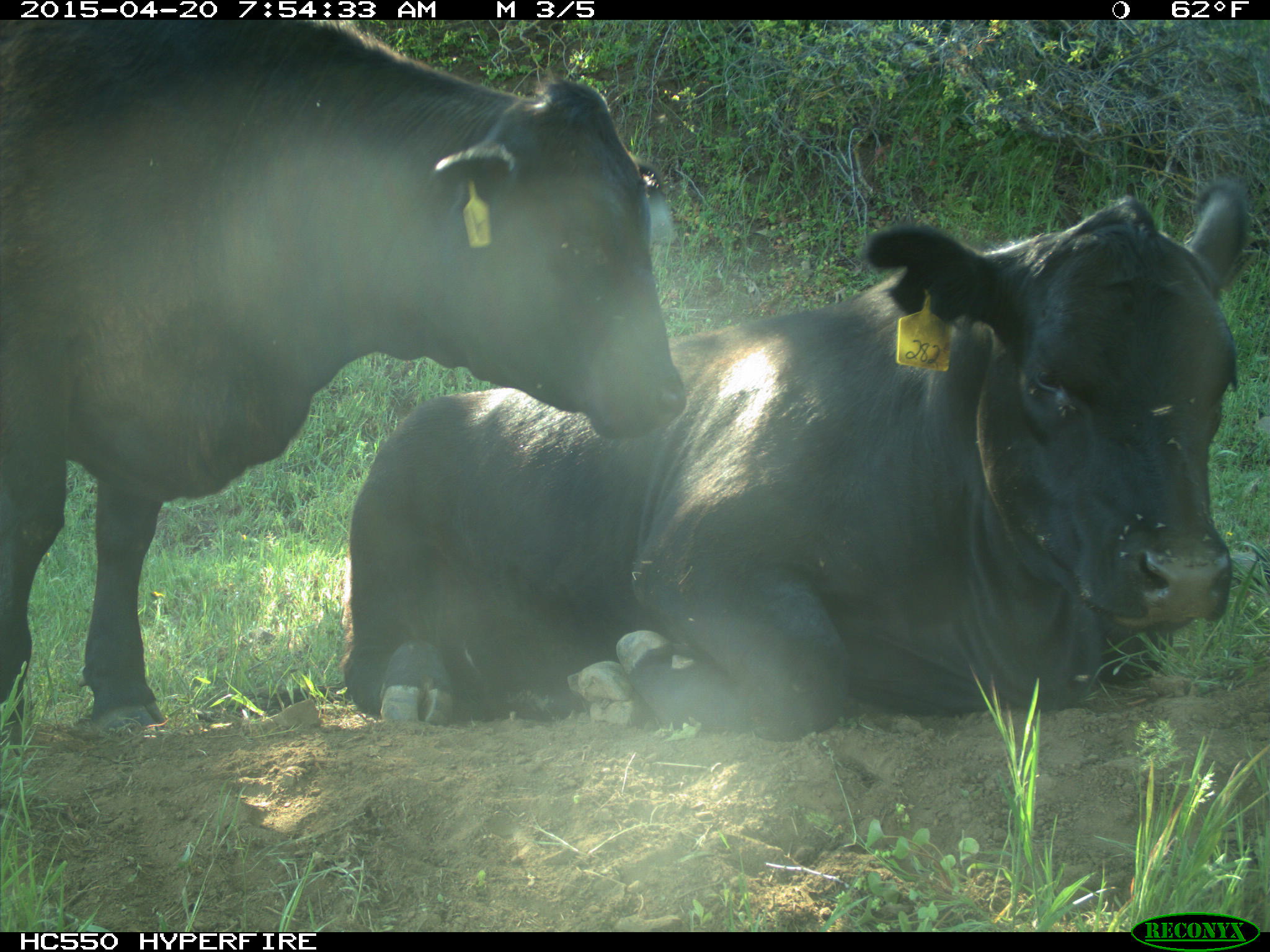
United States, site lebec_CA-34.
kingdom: Animalia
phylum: Chordata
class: Mammalia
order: Artiodactyla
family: Bovidae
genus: Bos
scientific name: Bos taurus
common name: domestic cow